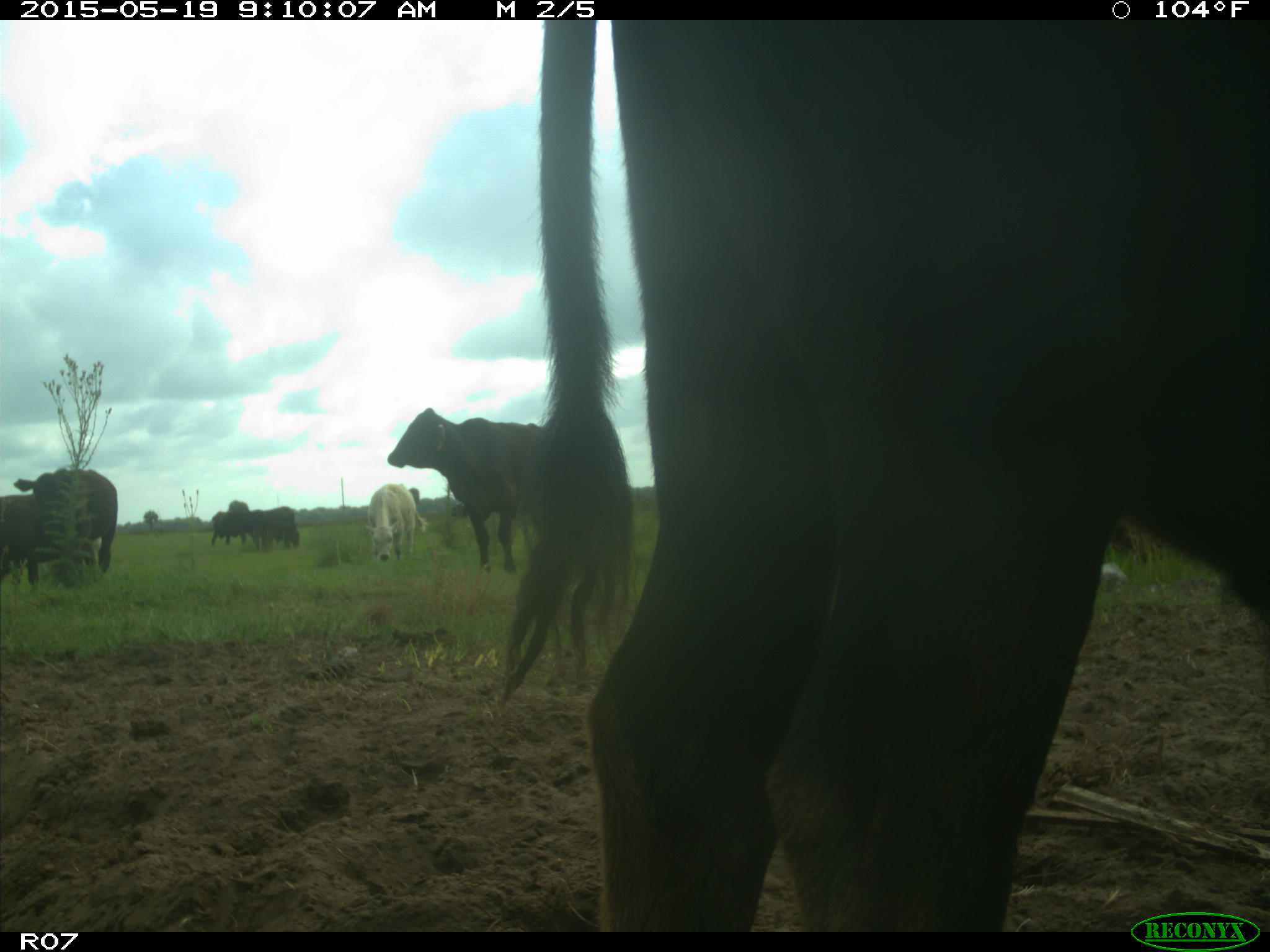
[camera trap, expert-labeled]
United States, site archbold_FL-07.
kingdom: Animalia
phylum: Chordata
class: Mammalia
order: Artiodactyla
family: Bovidae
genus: Bos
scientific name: Bos taurus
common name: domestic cow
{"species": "Bos taurus (domestic cow)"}